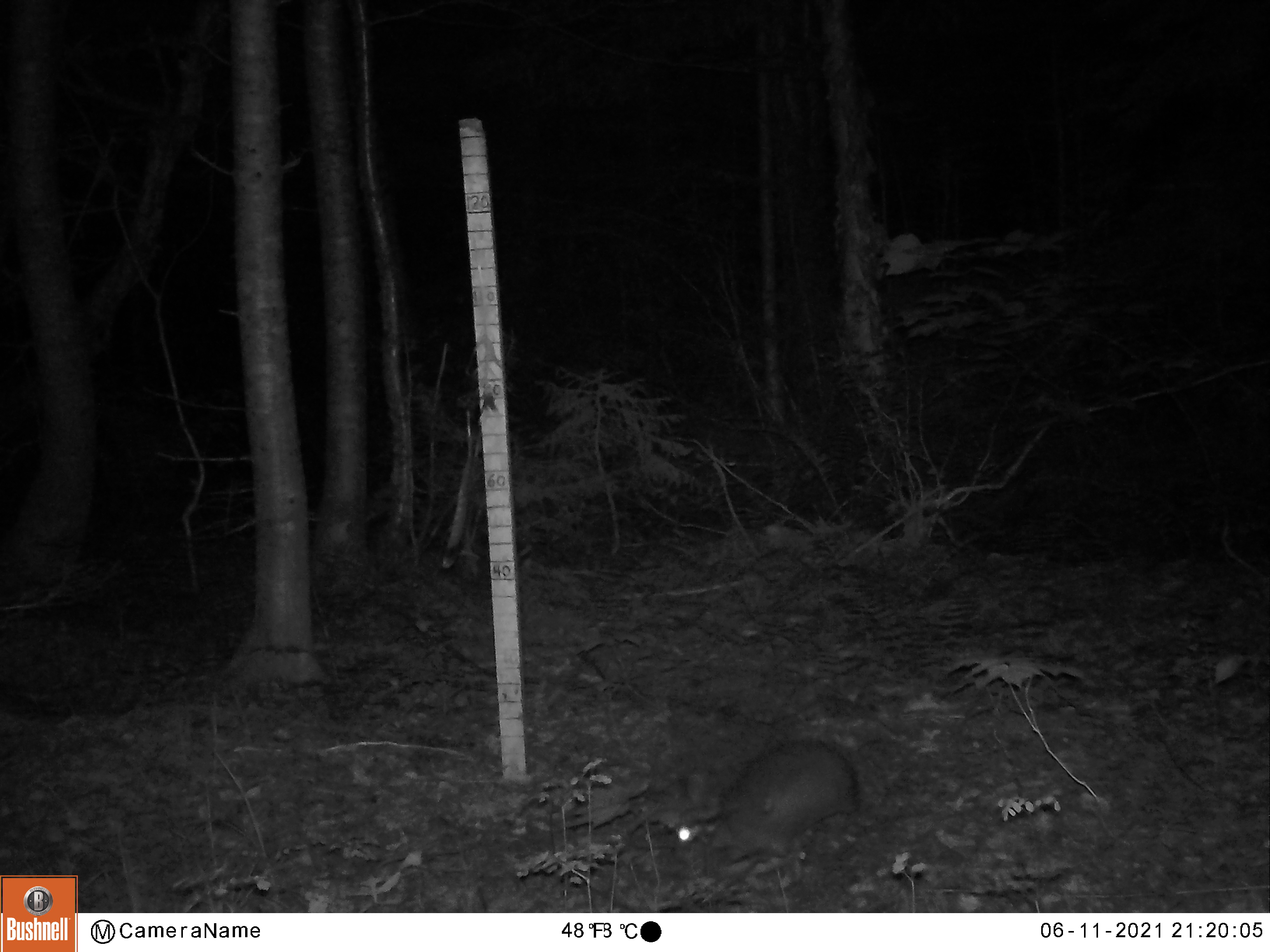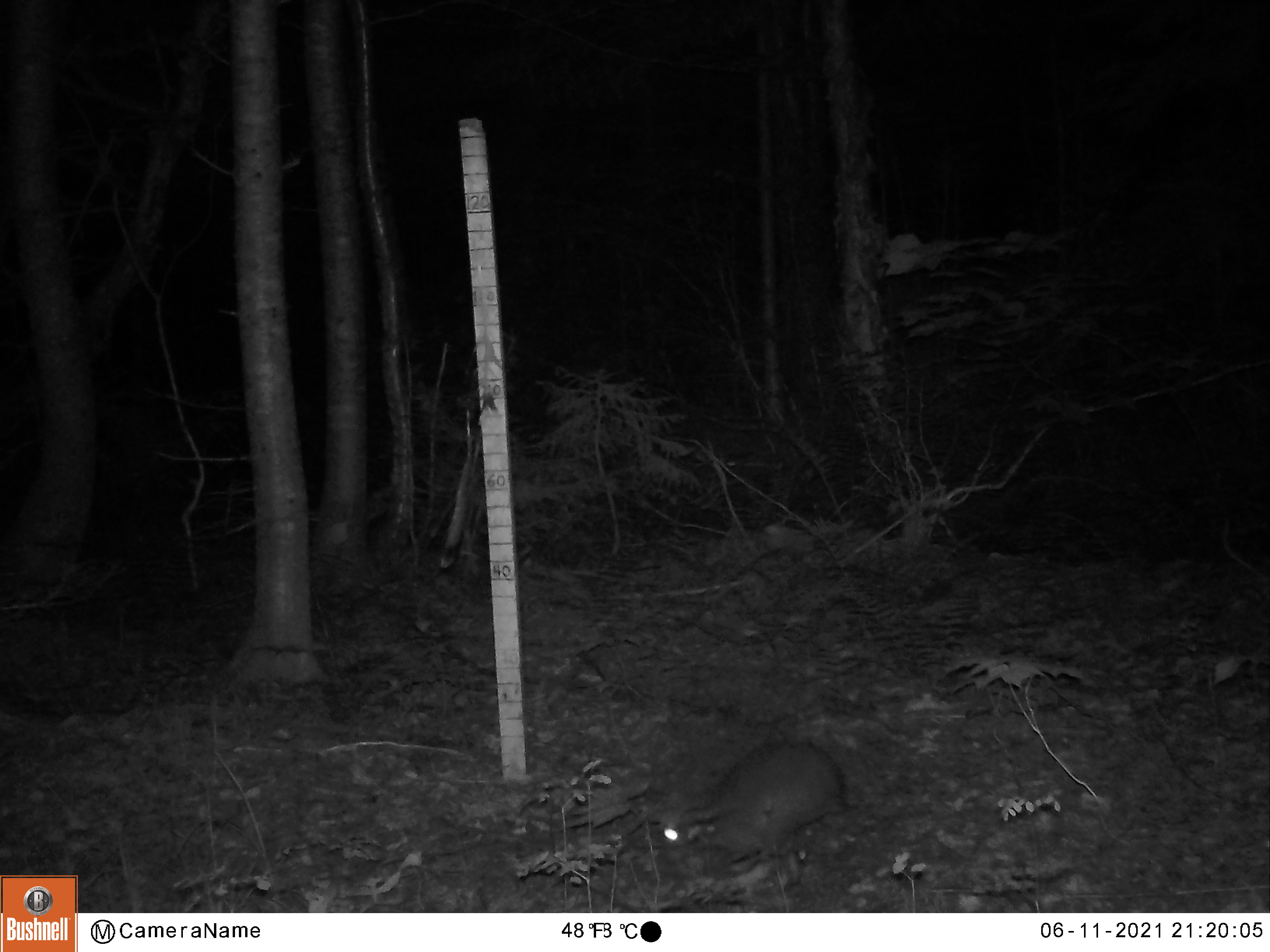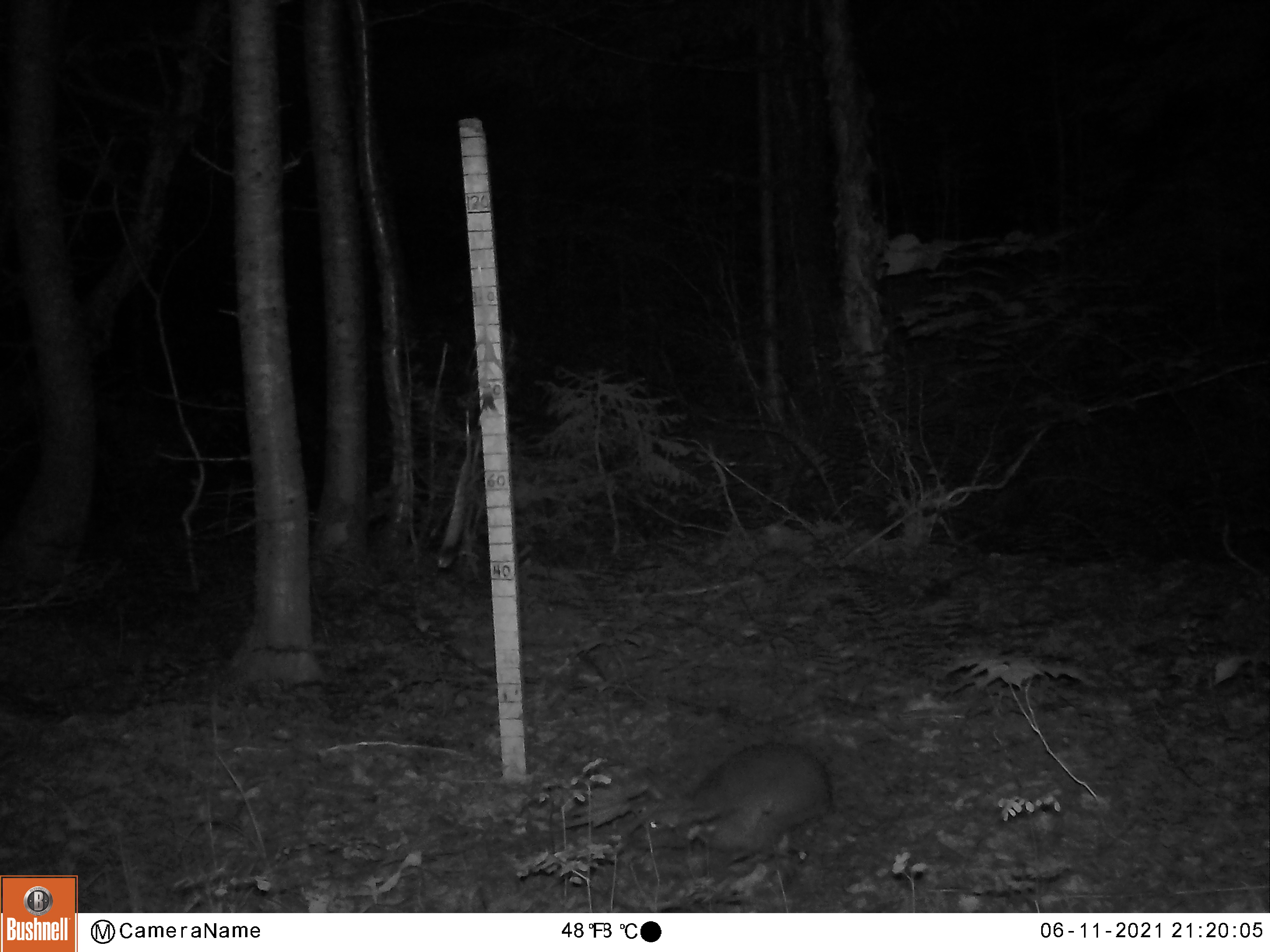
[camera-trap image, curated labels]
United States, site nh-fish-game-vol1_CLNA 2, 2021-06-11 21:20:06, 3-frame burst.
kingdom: Animalia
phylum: Chordata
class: Mammalia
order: Lagomorpha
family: Leporidae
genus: Lepus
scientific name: Lepus americanus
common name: snowshoe hare